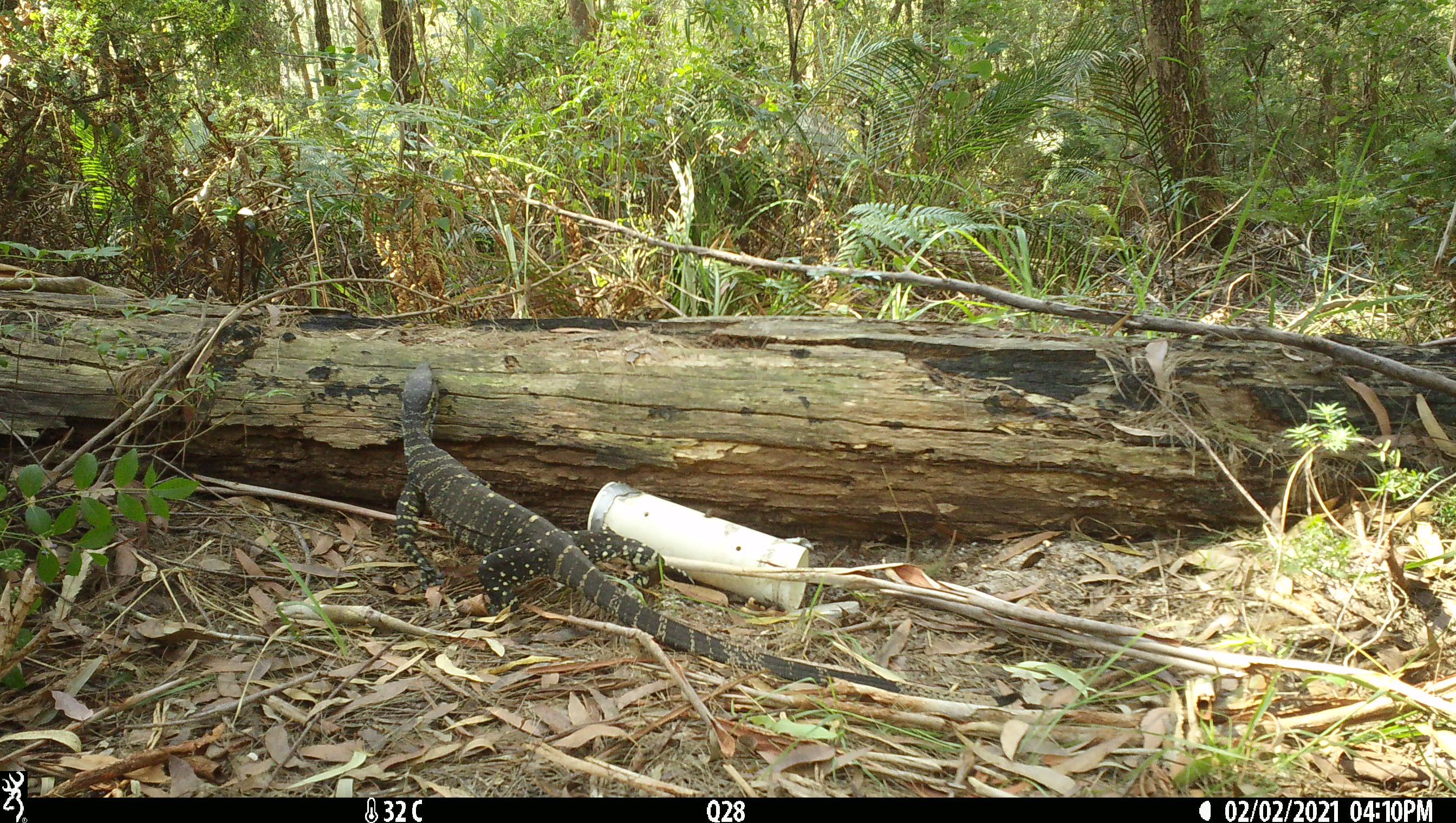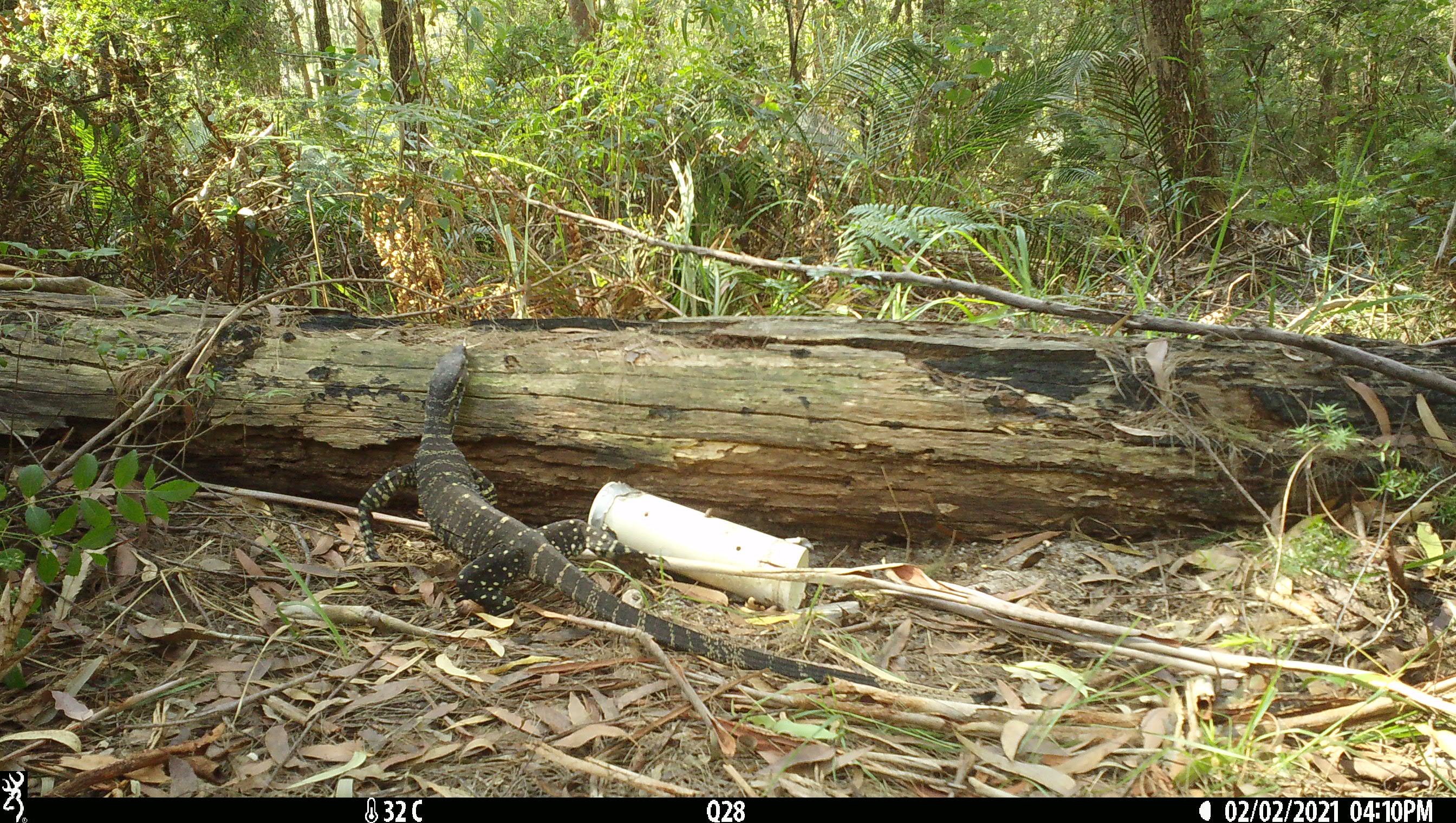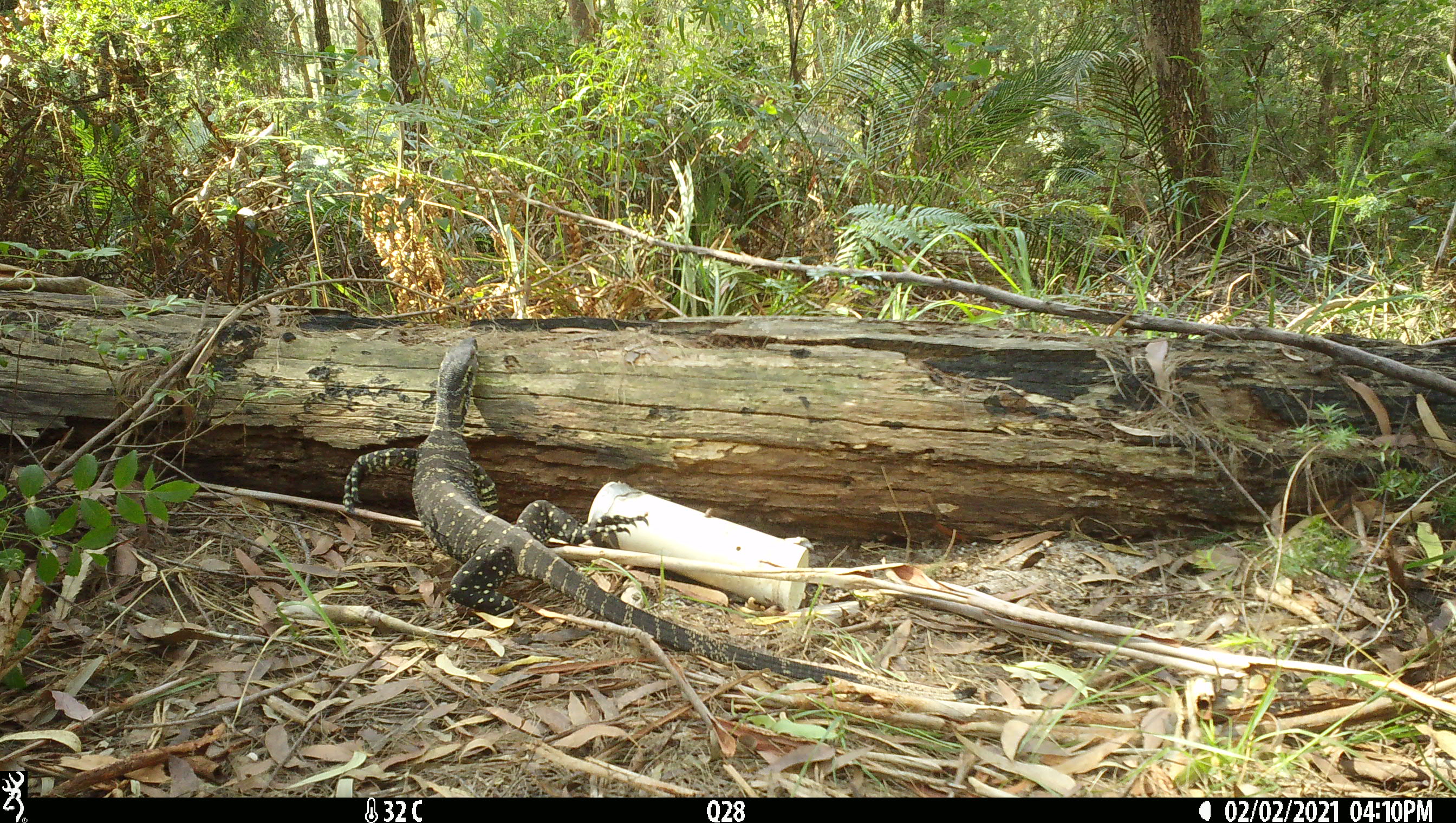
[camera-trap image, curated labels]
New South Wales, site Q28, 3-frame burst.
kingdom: Animalia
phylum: Chordata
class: Reptilia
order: Squamata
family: Varanidae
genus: Varanus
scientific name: Varanus varius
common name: lace monitor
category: goanna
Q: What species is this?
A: Goanna (lace monitor) (Varanus varius).